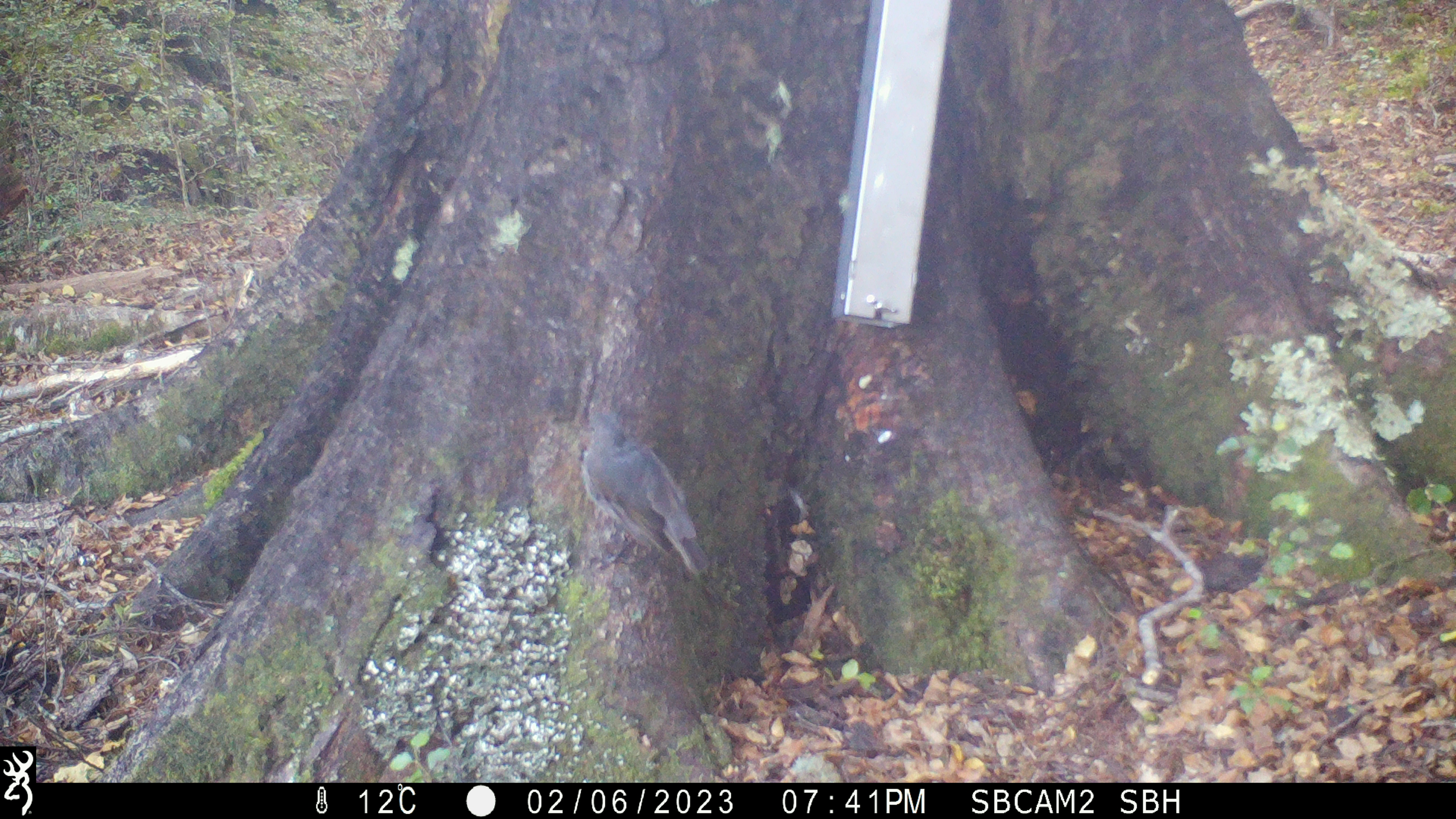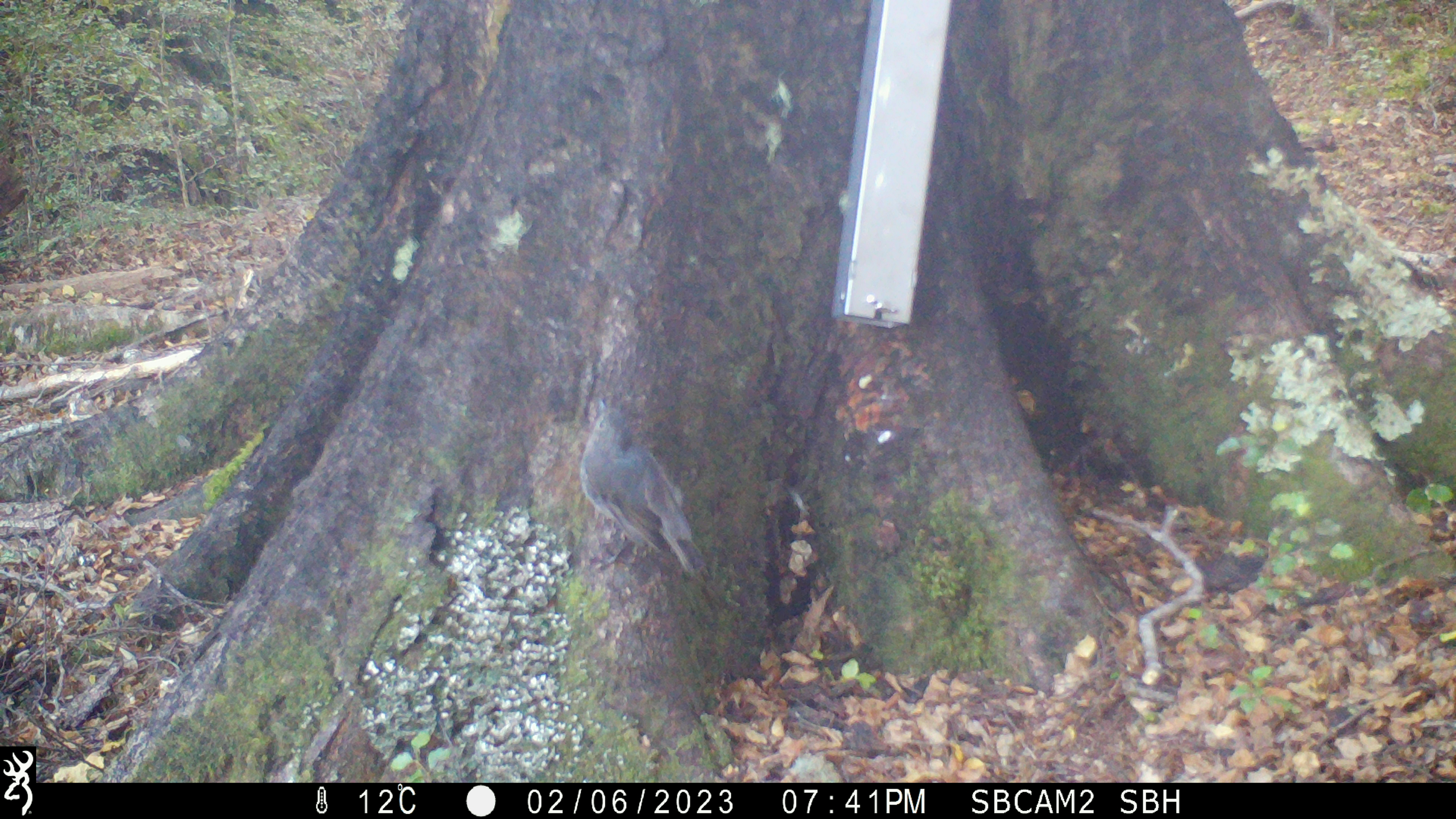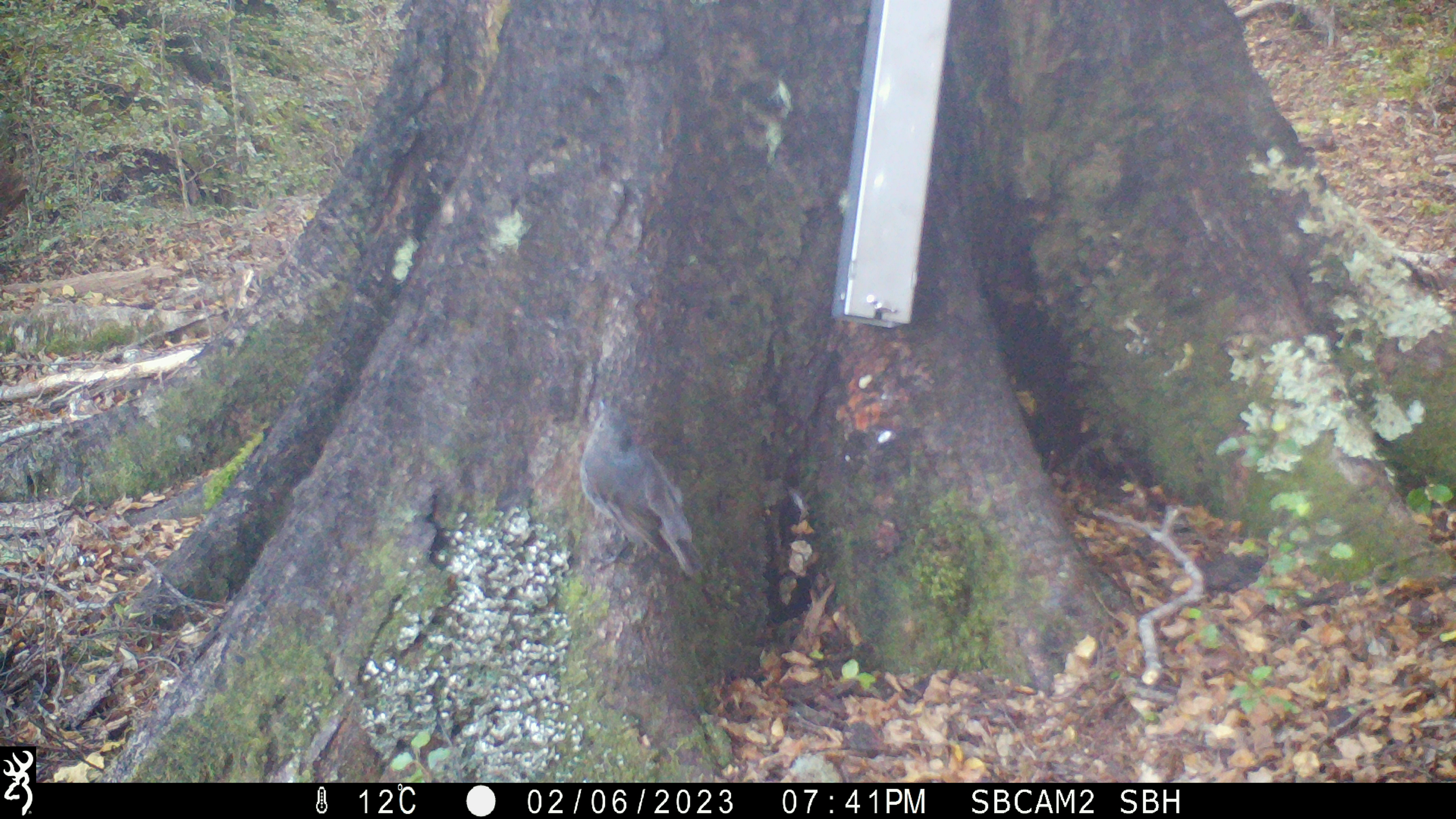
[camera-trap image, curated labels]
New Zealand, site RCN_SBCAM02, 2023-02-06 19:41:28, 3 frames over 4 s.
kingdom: Animalia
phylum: Chordata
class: Aves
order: Passeriformes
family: Petroicidae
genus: Petroica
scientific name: Petroica australis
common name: new zealand robin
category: robin